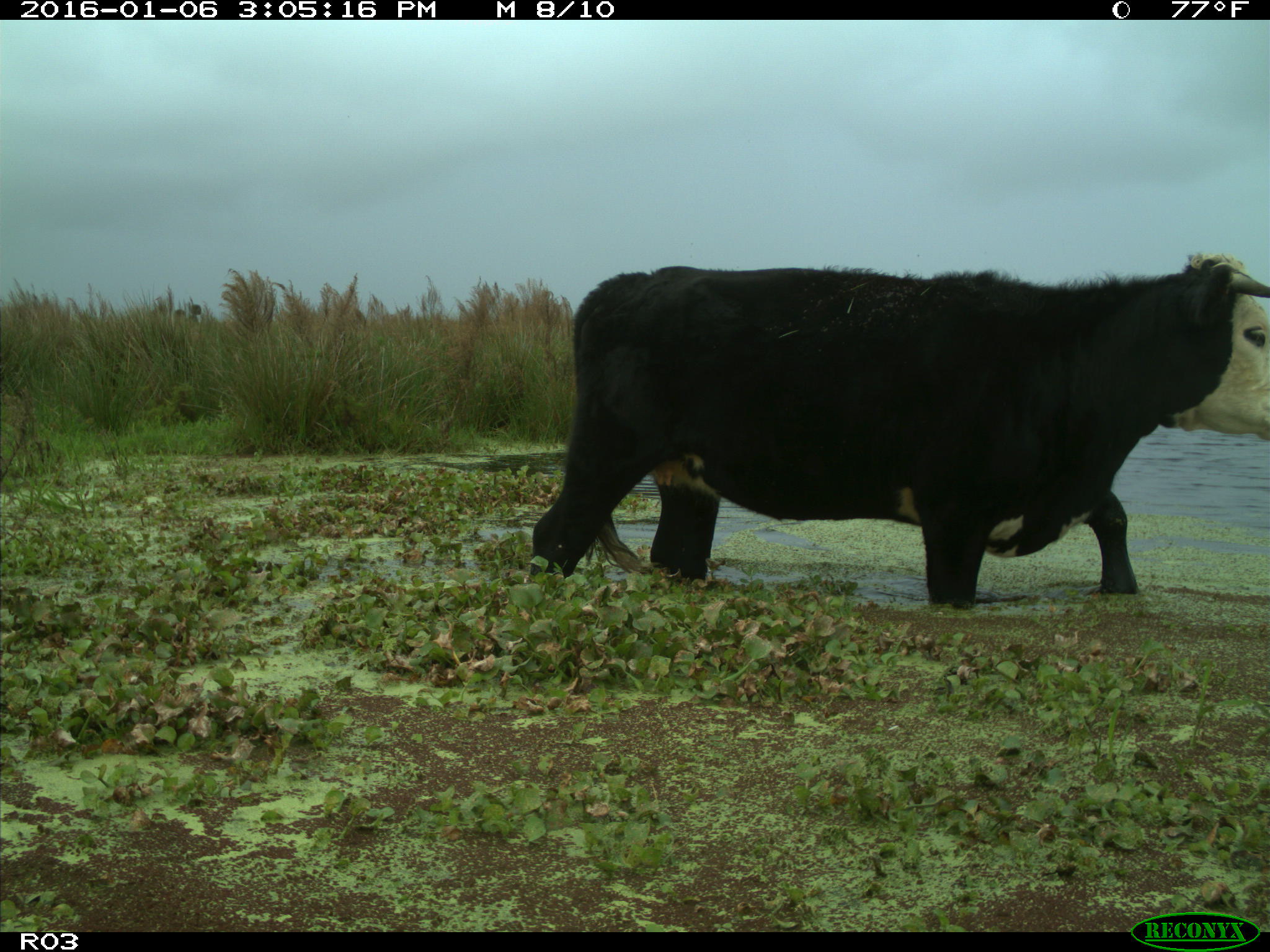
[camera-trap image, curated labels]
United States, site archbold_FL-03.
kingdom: Animalia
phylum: Chordata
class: Mammalia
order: Artiodactyla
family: Bovidae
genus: Bos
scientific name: Bos taurus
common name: domestic cow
Bos taurus (domestic cow).